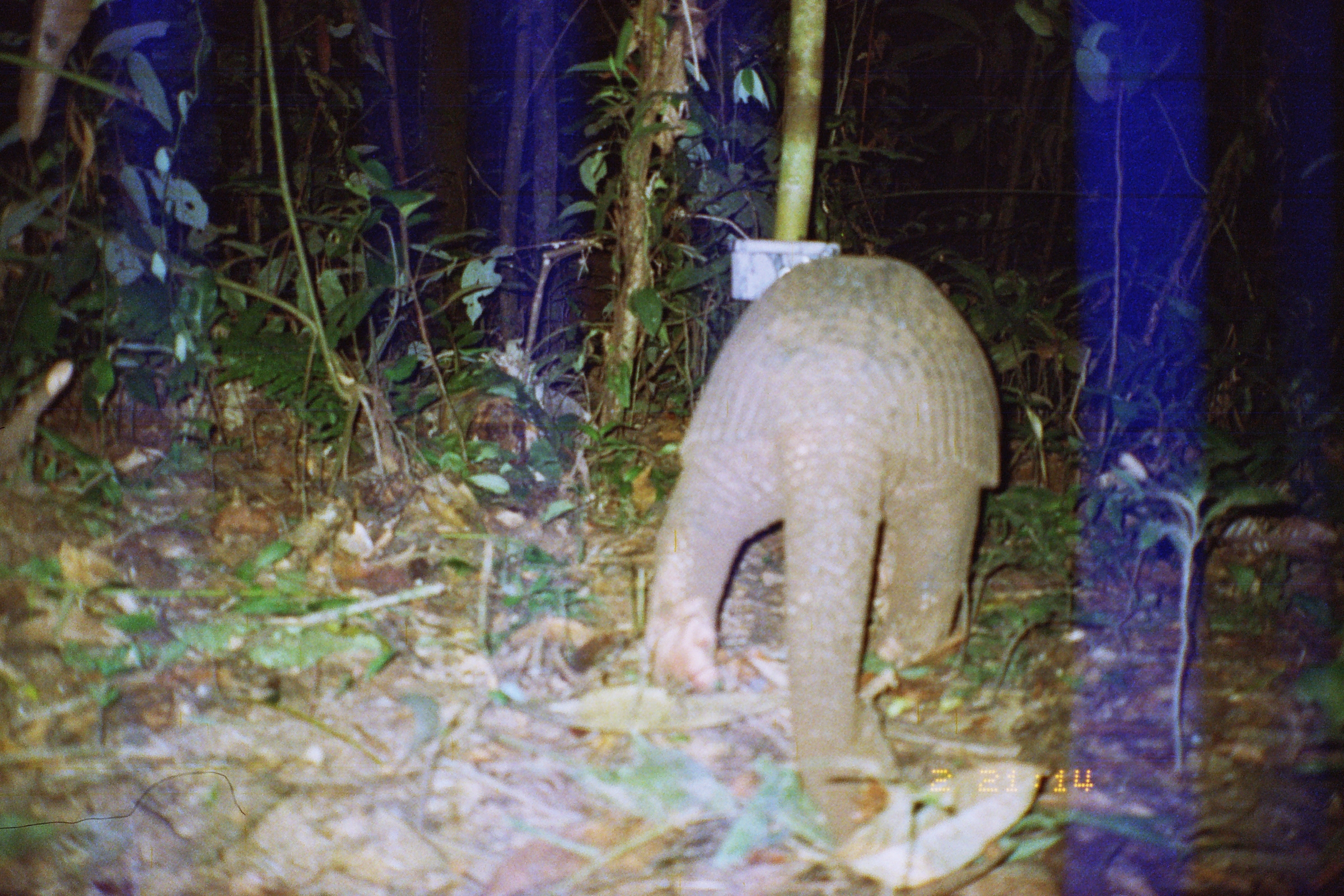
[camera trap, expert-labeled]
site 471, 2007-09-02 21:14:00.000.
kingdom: Animalia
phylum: Chordata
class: Mammalia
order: Cingulata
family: Chlamyphoridae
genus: Priodontes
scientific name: Priodontes maximus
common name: giant armadillo